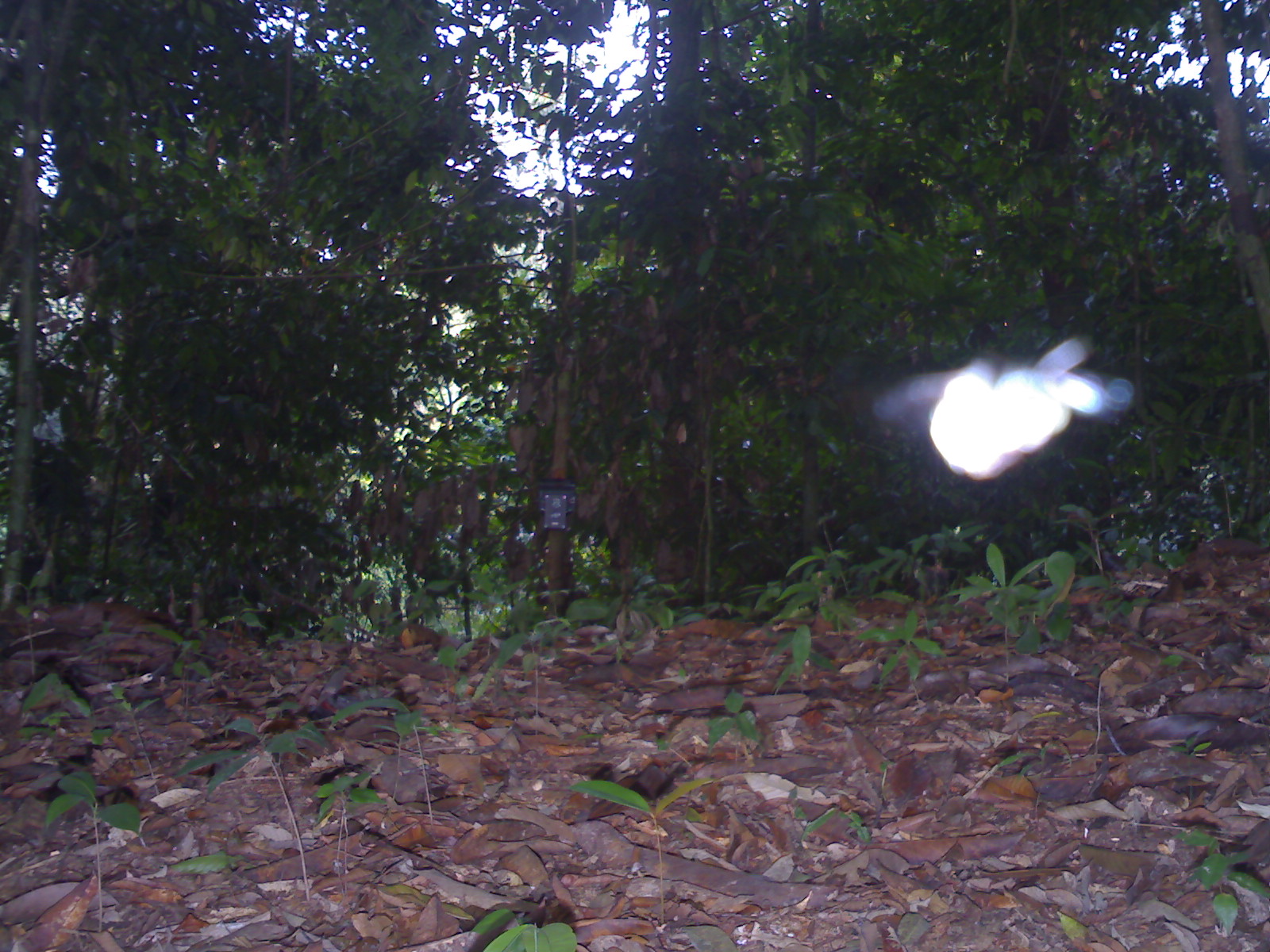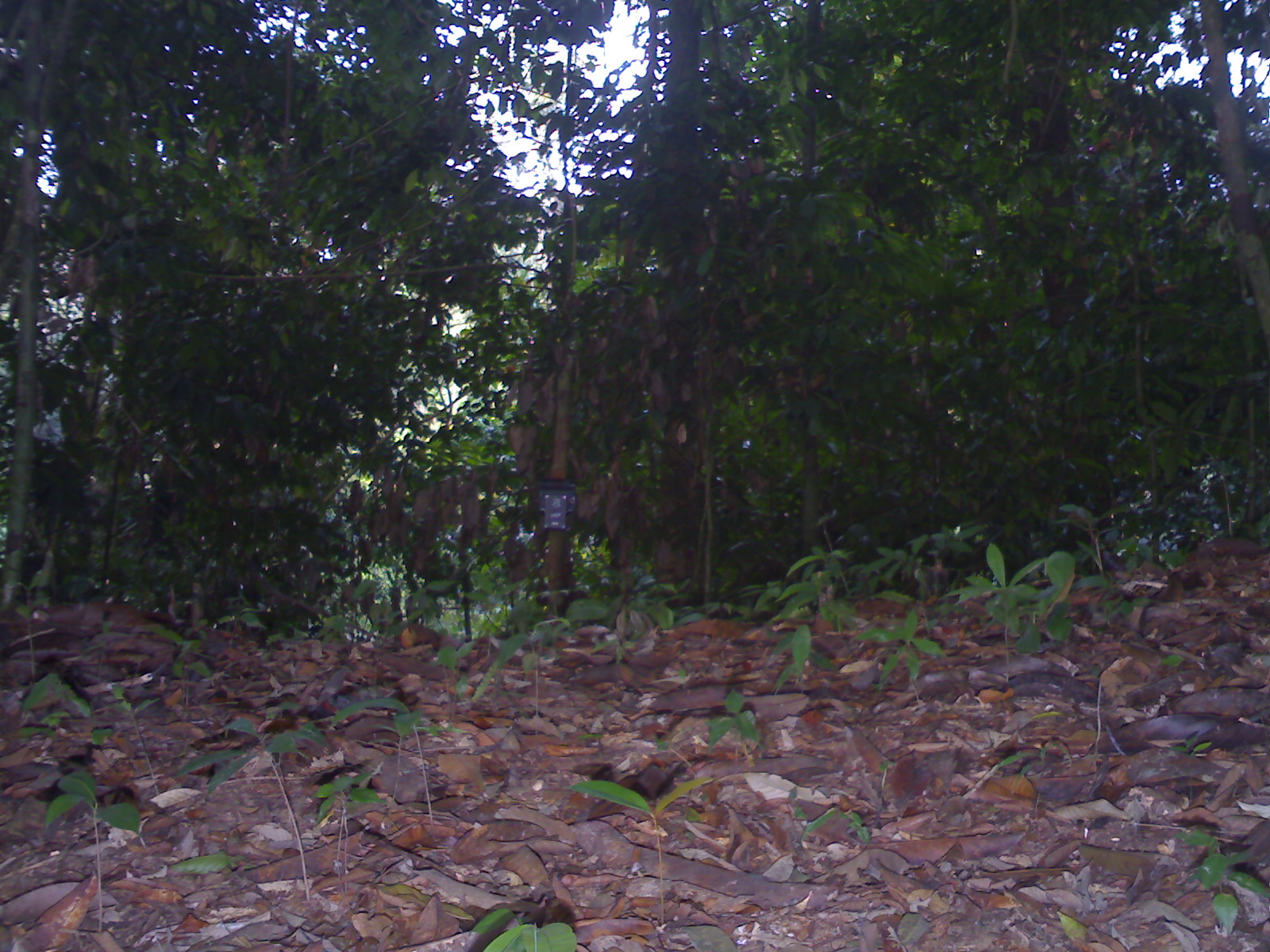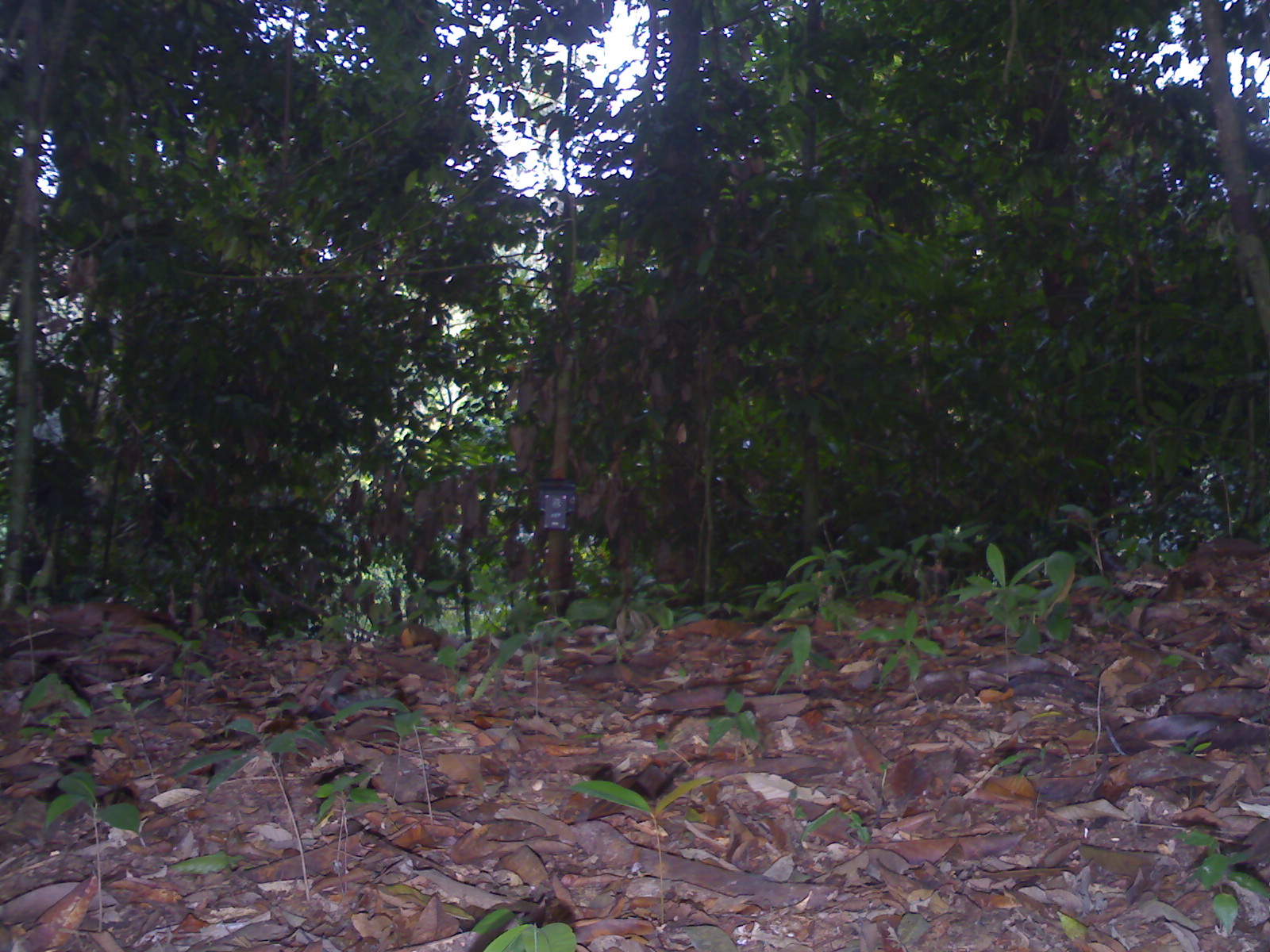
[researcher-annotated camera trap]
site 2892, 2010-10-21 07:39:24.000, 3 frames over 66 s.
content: unidentified animal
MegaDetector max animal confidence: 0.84